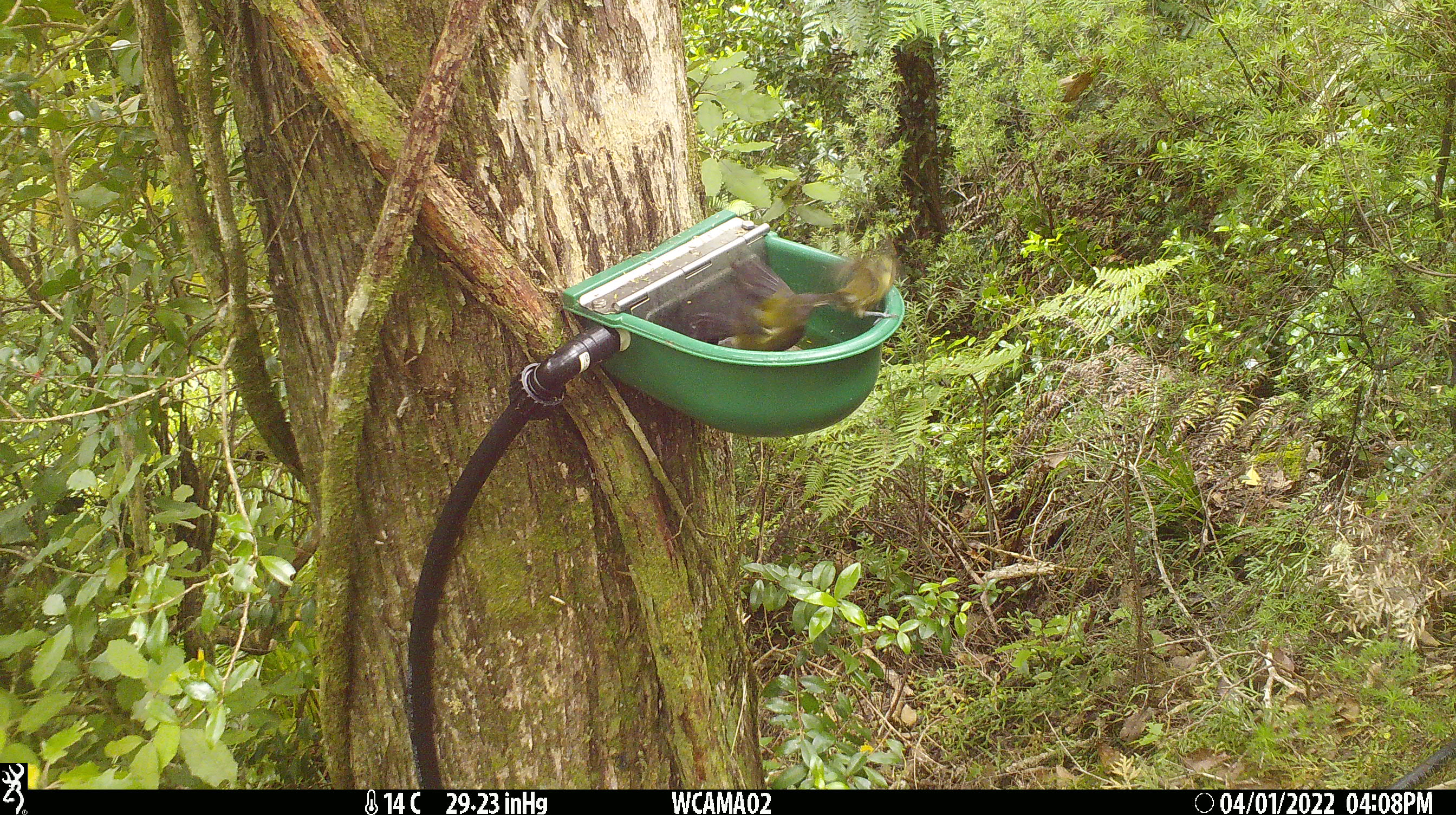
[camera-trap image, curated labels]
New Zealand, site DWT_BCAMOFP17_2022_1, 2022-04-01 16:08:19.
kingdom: Animalia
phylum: Chordata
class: Aves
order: Passeriformes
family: Meliphagidae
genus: Anthornis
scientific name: Anthornis melanura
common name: new zealand bellbird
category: bellbird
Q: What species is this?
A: Bellbird (new zealand bellbird) (Anthornis melanura).